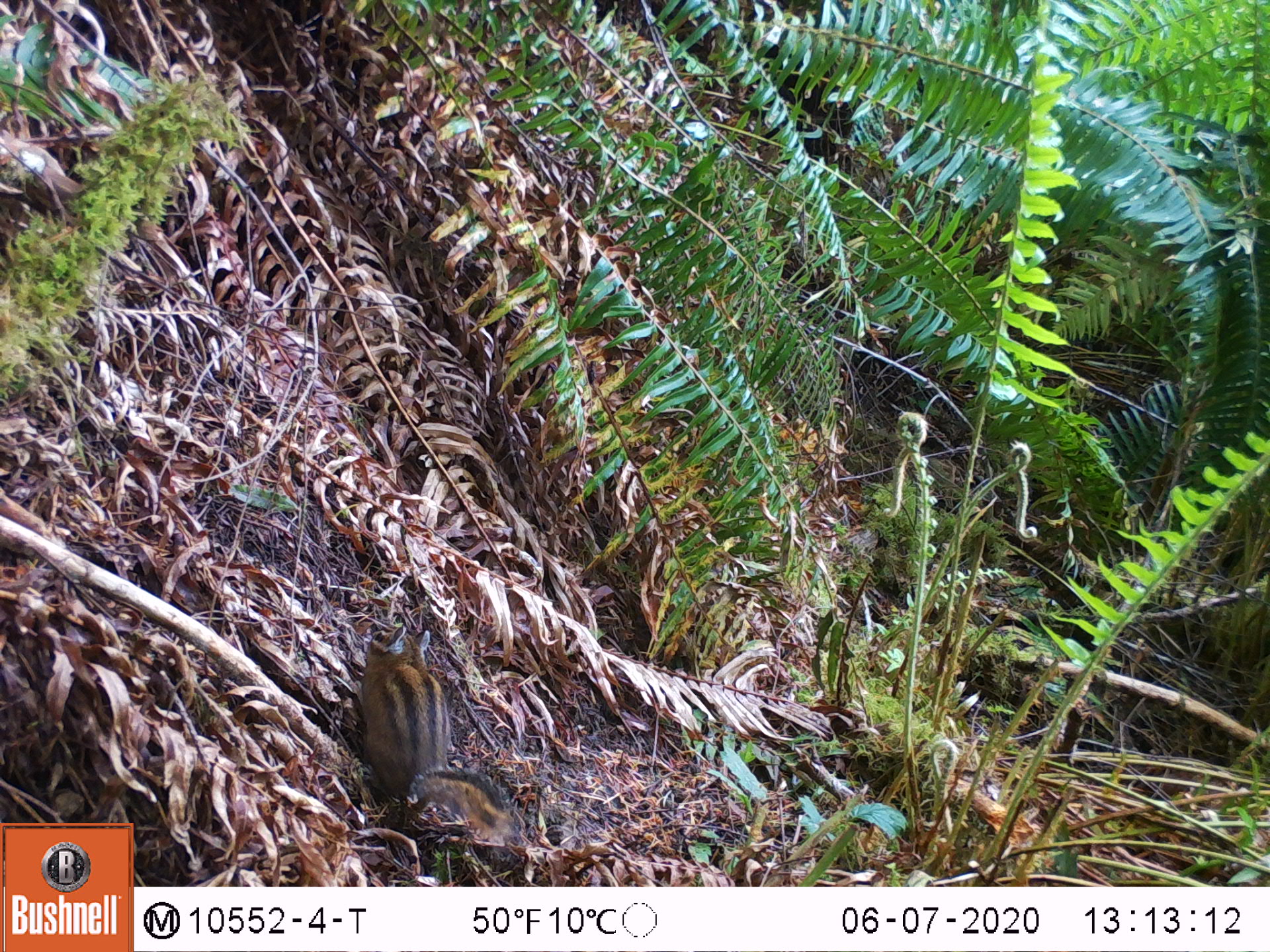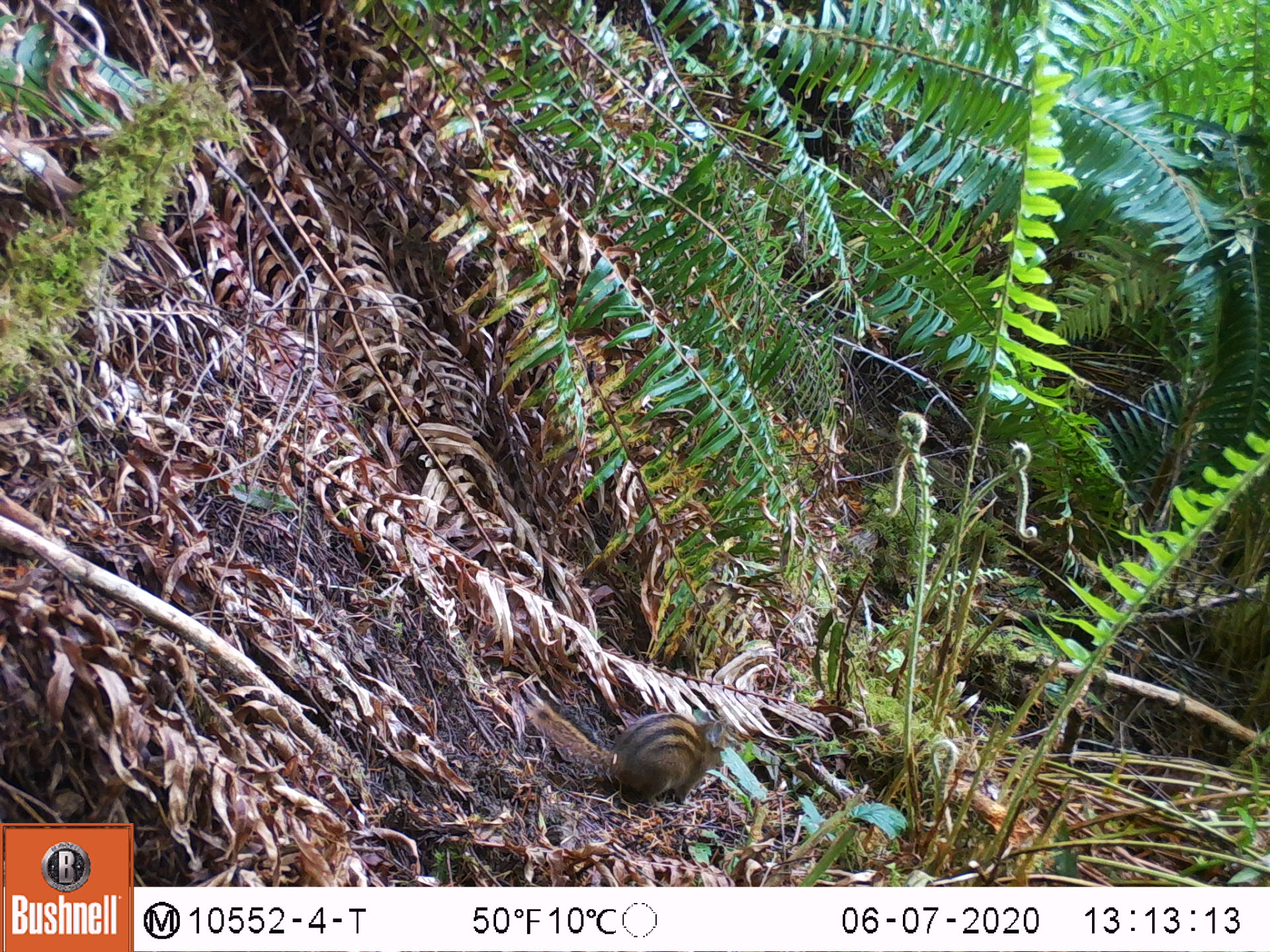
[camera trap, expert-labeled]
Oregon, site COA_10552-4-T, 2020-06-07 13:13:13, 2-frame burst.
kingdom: Animalia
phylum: Chordata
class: Mammalia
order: Rodentia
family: Sciuridae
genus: Neotamias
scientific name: Neotamias townsendii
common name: townsend's chipmunk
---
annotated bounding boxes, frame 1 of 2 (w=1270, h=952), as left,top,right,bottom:
townsend's chipmunk: 340,624,534,853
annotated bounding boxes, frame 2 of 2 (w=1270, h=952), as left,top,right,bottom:
townsend's chipmunk: 525,691,728,813